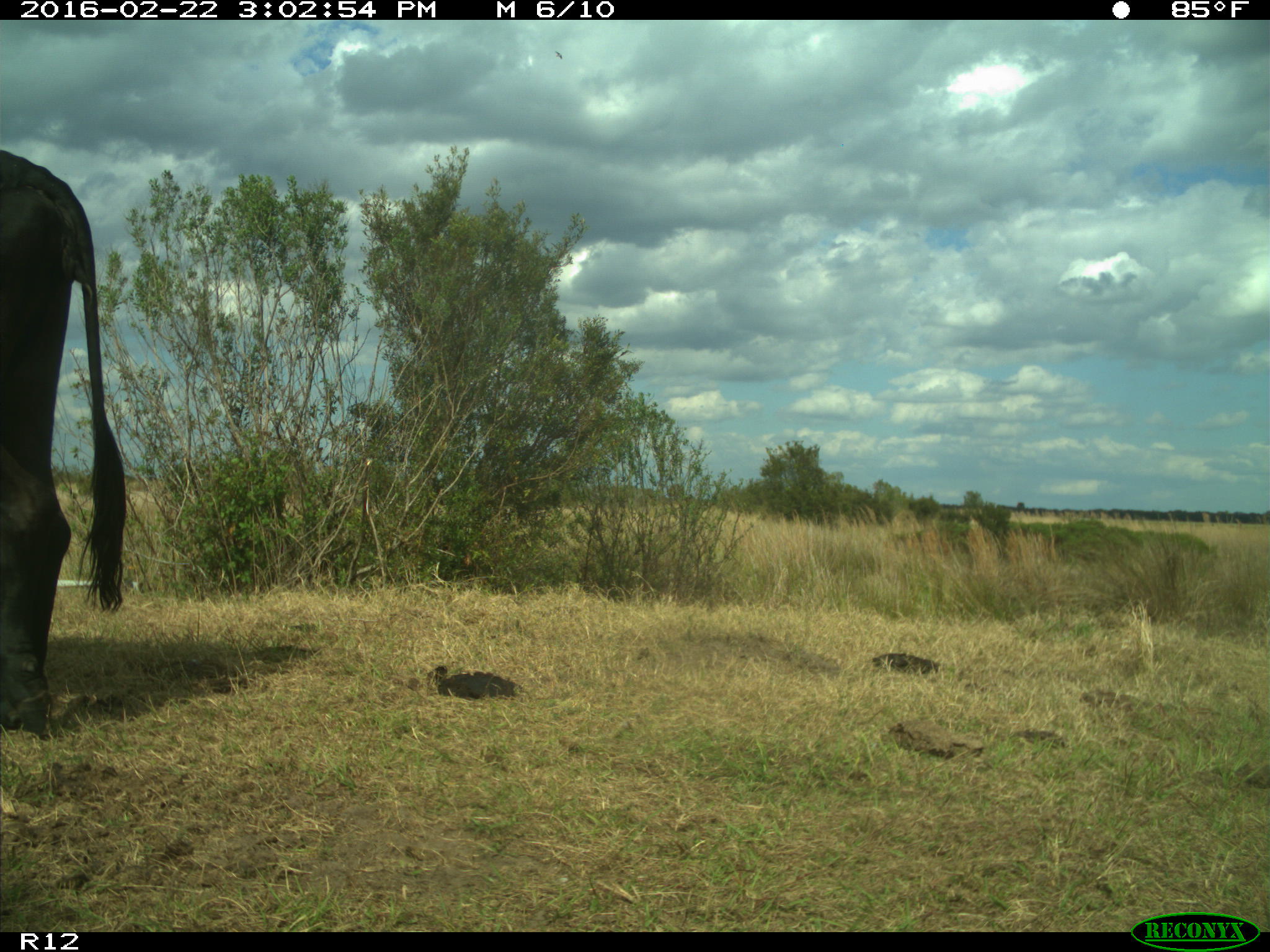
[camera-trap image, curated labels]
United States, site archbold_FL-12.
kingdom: Animalia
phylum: Chordata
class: Mammalia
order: Artiodactyla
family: Bovidae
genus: Bos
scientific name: Bos taurus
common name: domestic cow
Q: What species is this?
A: Bos taurus (domestic cow).